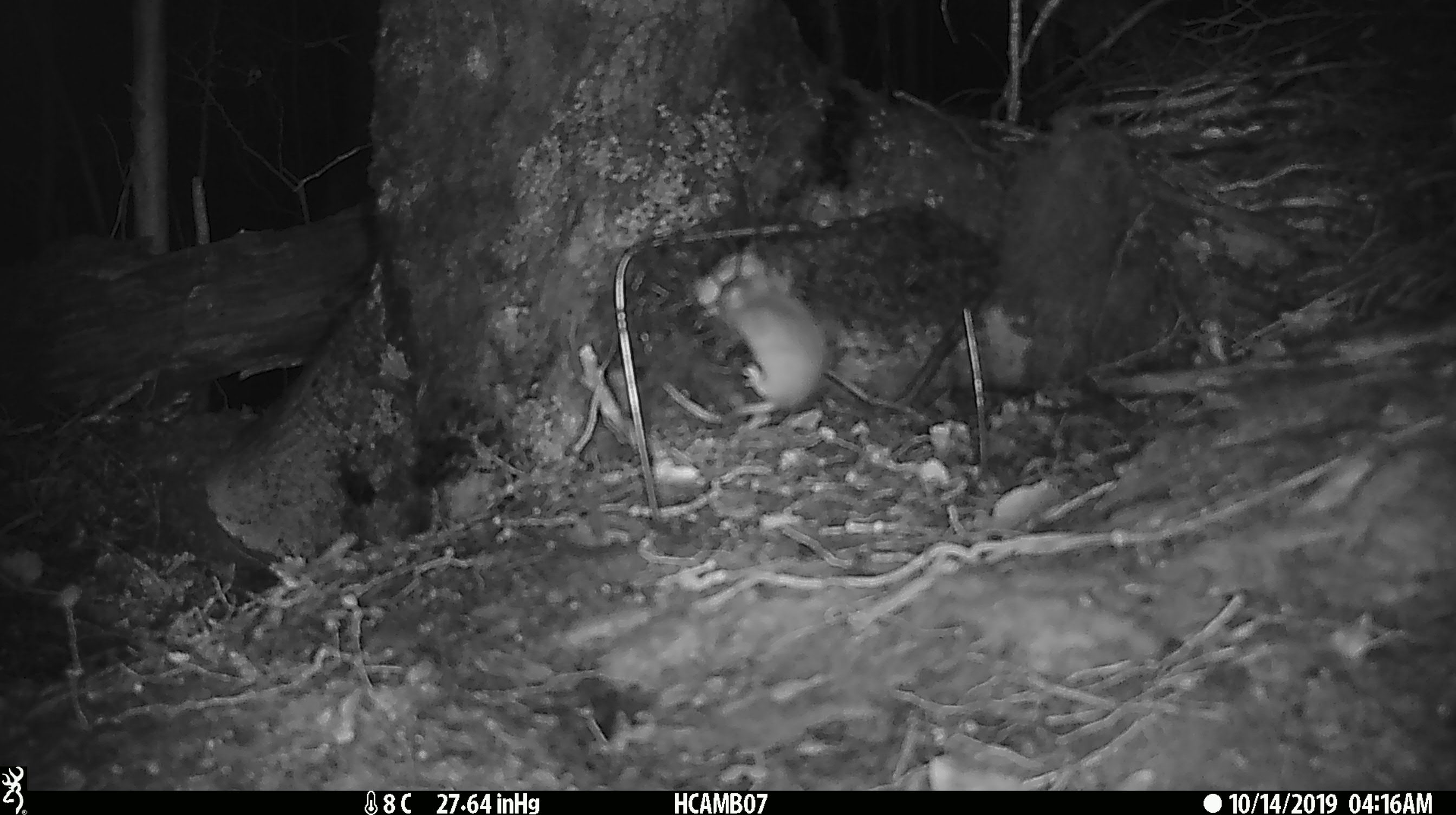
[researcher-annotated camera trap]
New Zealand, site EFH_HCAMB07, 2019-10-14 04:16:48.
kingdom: Animalia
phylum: Chordata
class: Mammalia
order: Rodentia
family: Muridae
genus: Mus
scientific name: Mus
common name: mouse